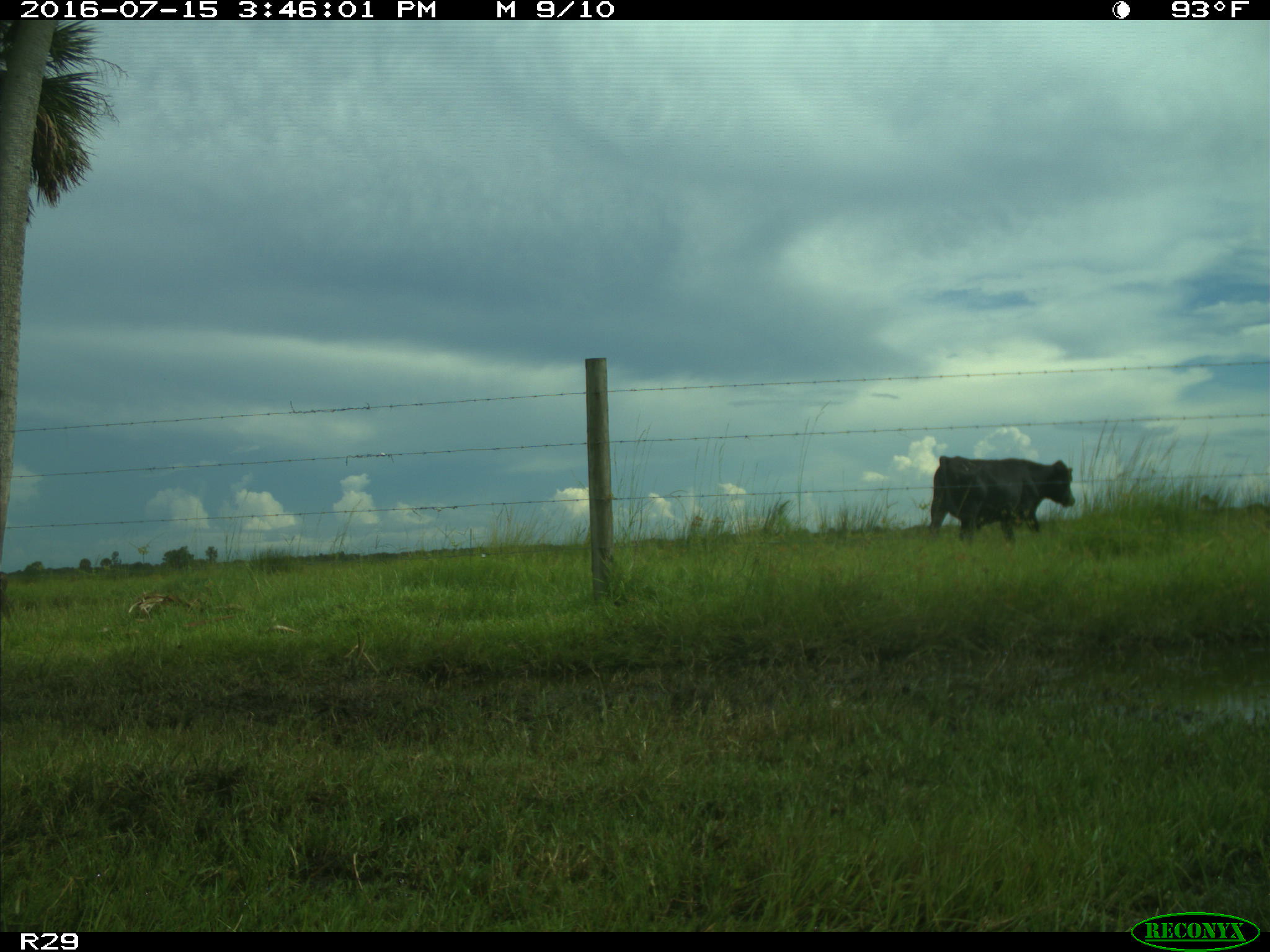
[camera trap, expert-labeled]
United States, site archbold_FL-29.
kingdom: Animalia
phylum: Chordata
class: Mammalia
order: Artiodactyla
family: Bovidae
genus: Bos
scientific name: Bos taurus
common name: domestic cow